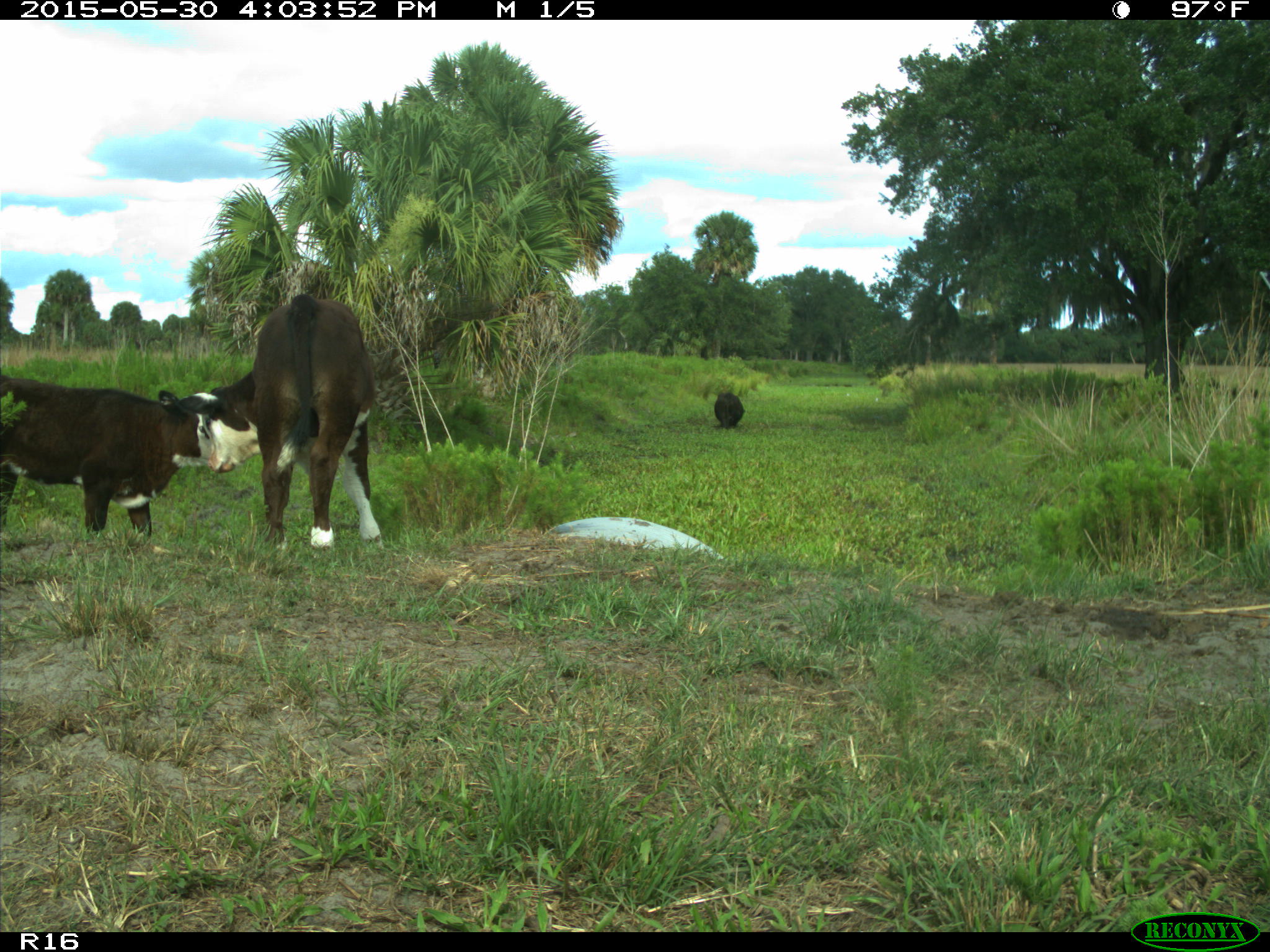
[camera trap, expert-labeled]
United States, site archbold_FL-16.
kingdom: Animalia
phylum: Chordata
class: Mammalia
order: Artiodactyla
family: Bovidae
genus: Bos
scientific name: Bos taurus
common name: domestic cow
Bos taurus (domestic cow).